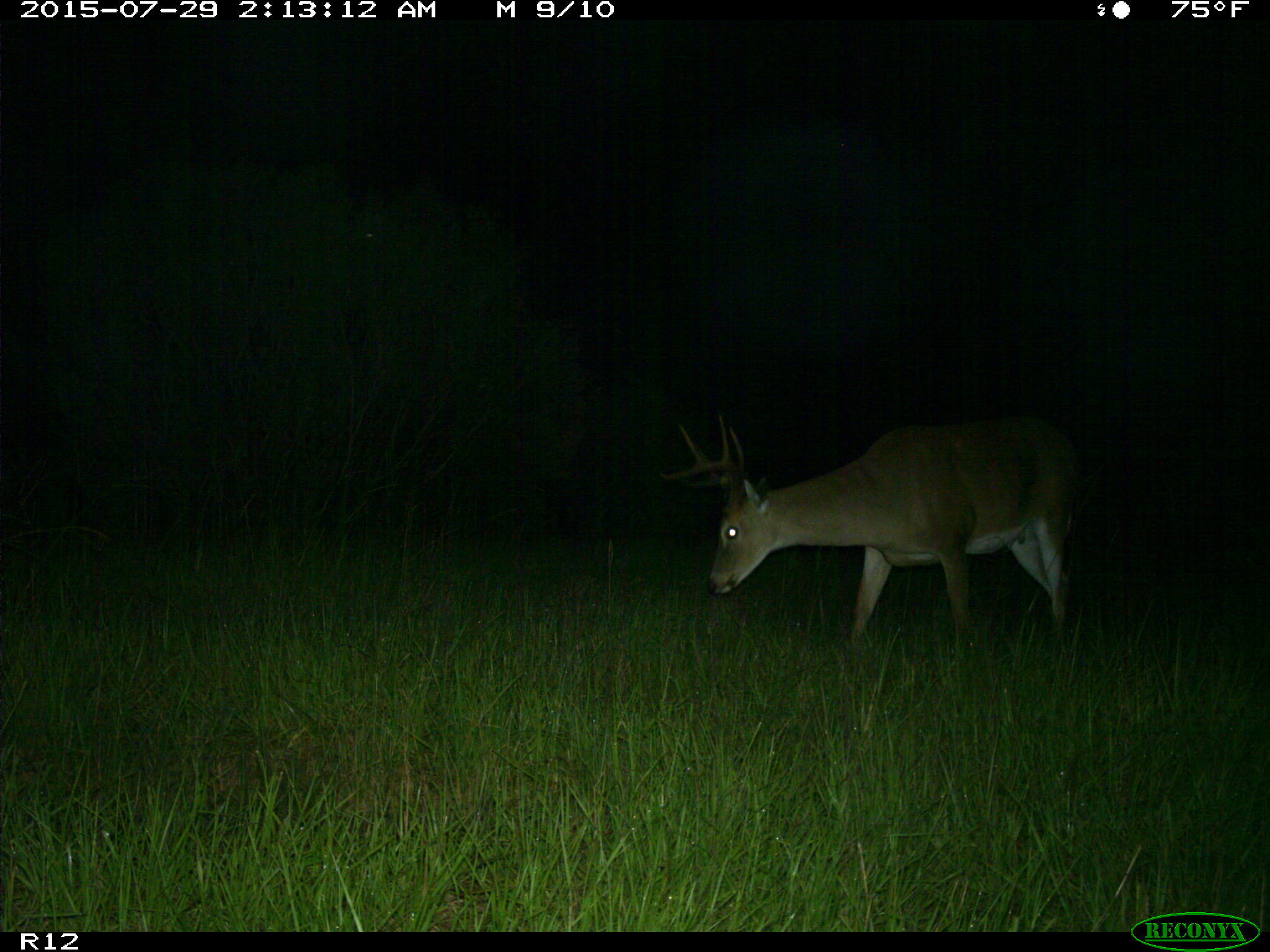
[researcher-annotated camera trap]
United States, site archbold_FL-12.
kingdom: Animalia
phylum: Chordata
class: Mammalia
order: Artiodactyla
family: Cervidae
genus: Odocoileus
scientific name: Odocoileus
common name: deer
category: unidentified deer